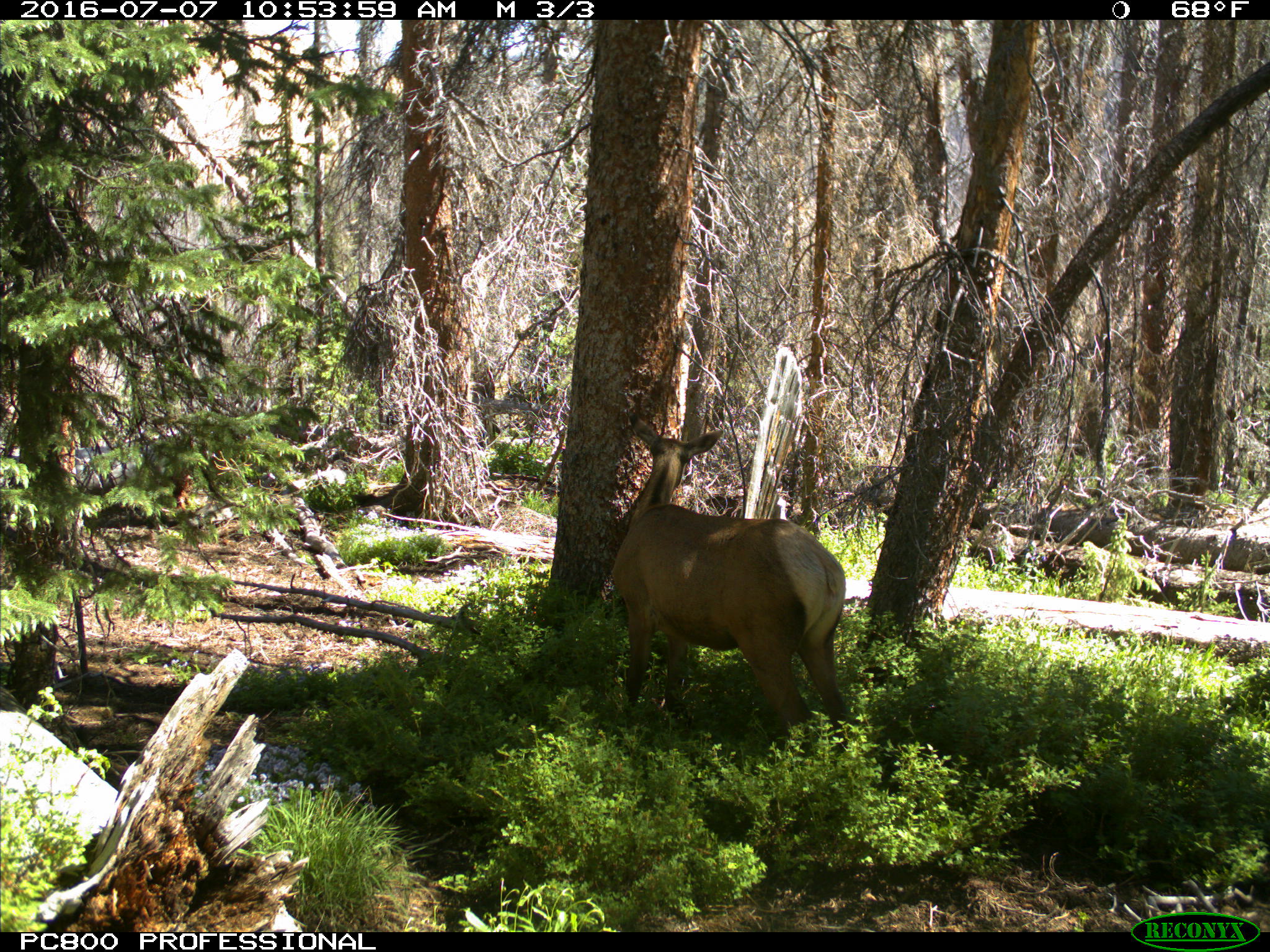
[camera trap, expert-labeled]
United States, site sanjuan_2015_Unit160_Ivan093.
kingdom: Animalia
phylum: Chordata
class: Mammalia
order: Artiodactyla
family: Cervidae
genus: Cervus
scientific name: Cervus elaphus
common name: red deer